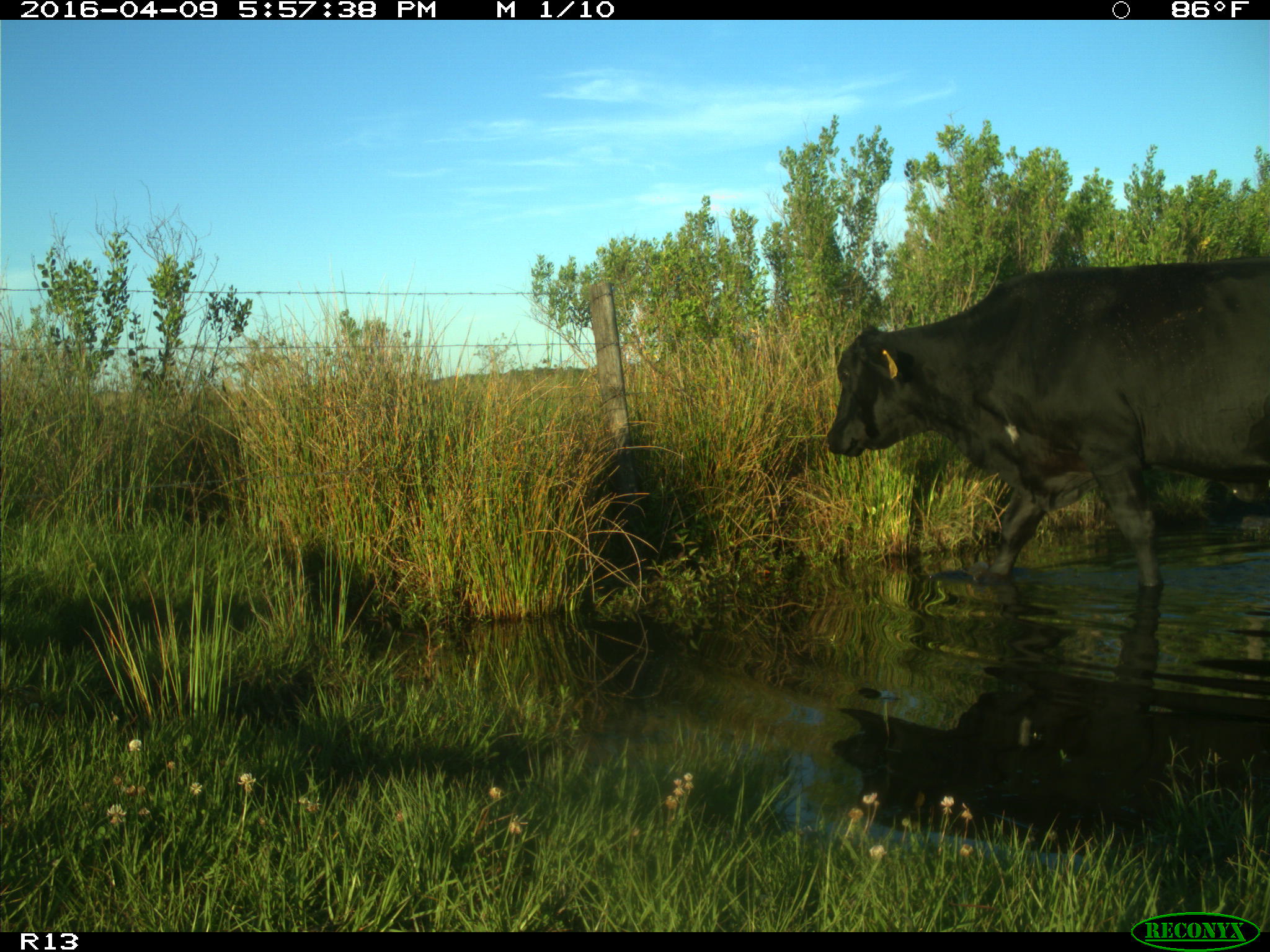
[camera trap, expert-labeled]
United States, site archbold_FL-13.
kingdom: Animalia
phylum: Chordata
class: Mammalia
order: Artiodactyla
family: Bovidae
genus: Bos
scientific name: Bos taurus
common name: domestic cow